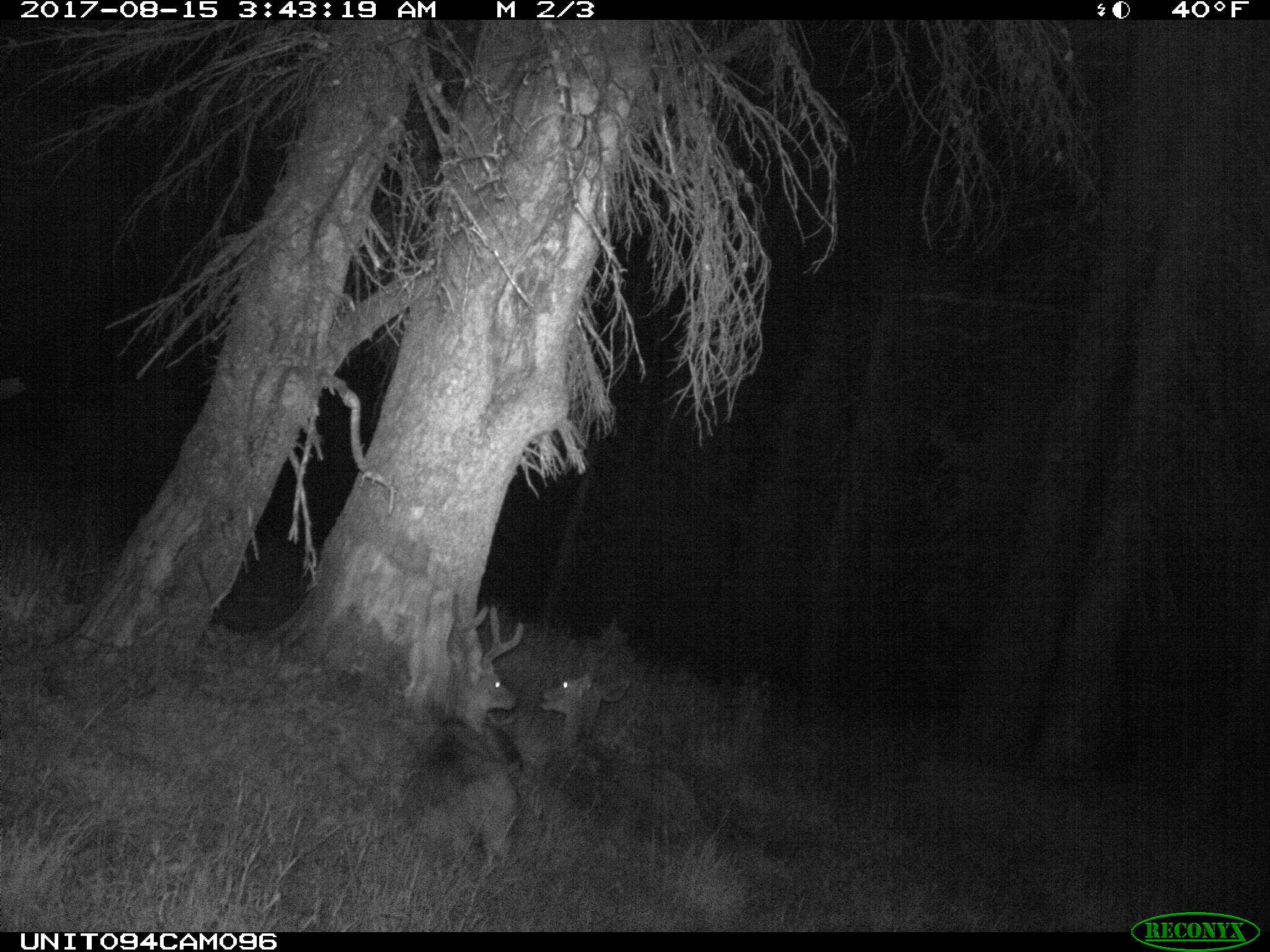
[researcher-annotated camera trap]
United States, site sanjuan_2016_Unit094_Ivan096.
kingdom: Animalia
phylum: Chordata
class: Mammalia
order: Artiodactyla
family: Cervidae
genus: Odocoileus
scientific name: Odocoileus hemionus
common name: mule deer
Odocoileus hemionus (mule deer).